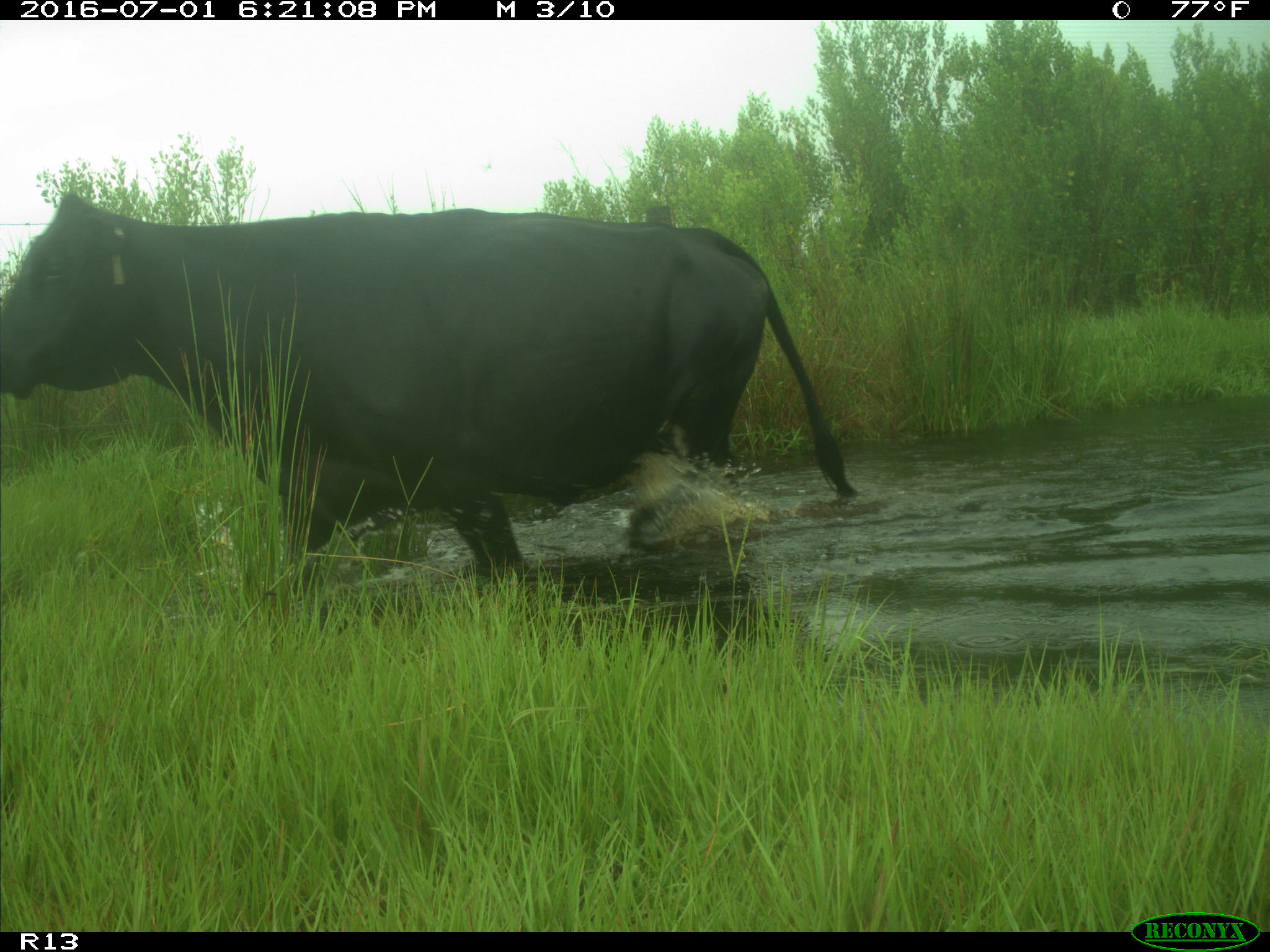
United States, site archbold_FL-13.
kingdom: Animalia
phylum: Chordata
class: Mammalia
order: Artiodactyla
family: Bovidae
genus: Bos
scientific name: Bos taurus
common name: domestic cow